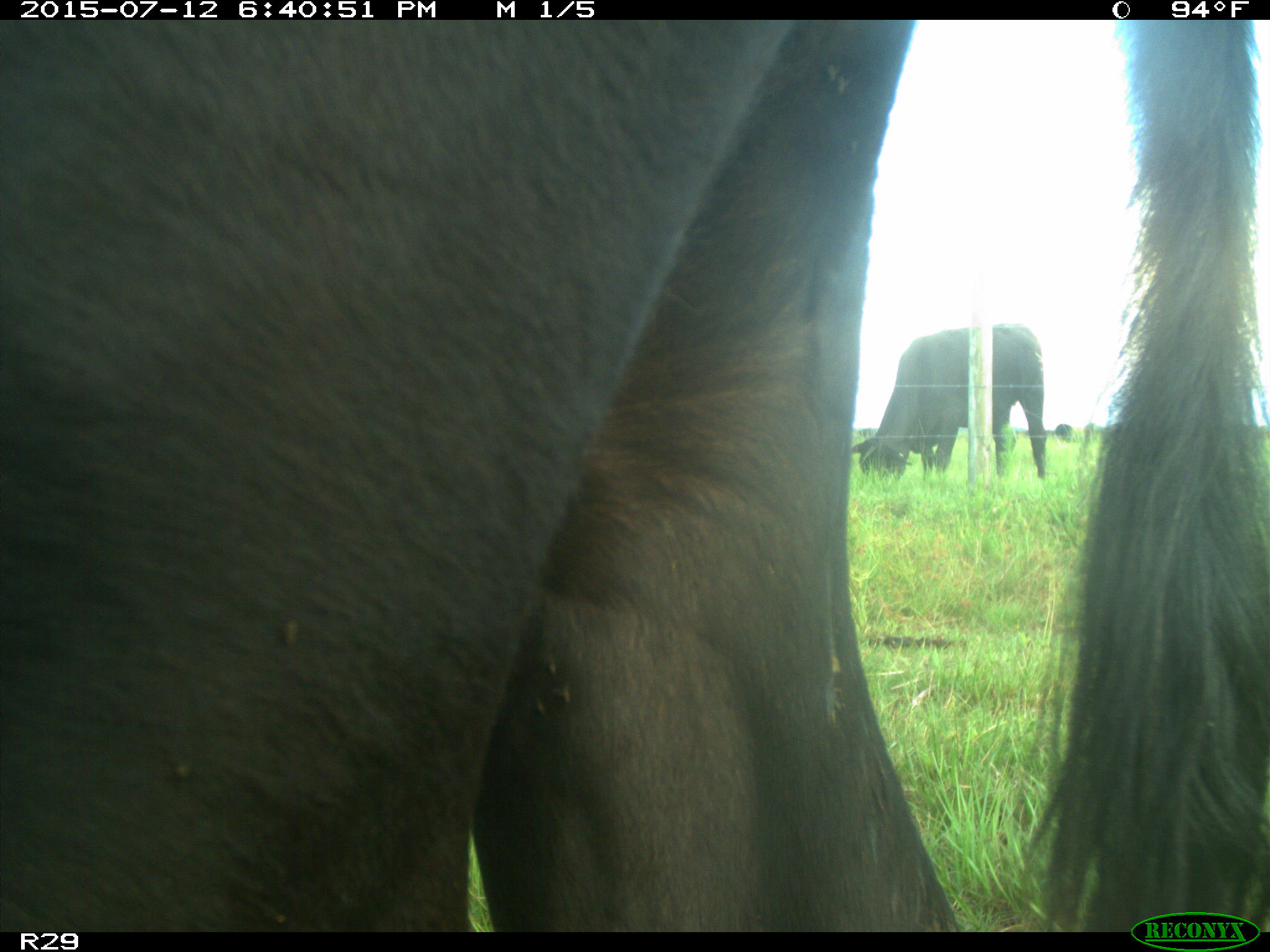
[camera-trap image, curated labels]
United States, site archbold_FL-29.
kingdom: Animalia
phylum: Chordata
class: Mammalia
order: Artiodactyla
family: Bovidae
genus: Bos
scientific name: Bos taurus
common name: domestic cow